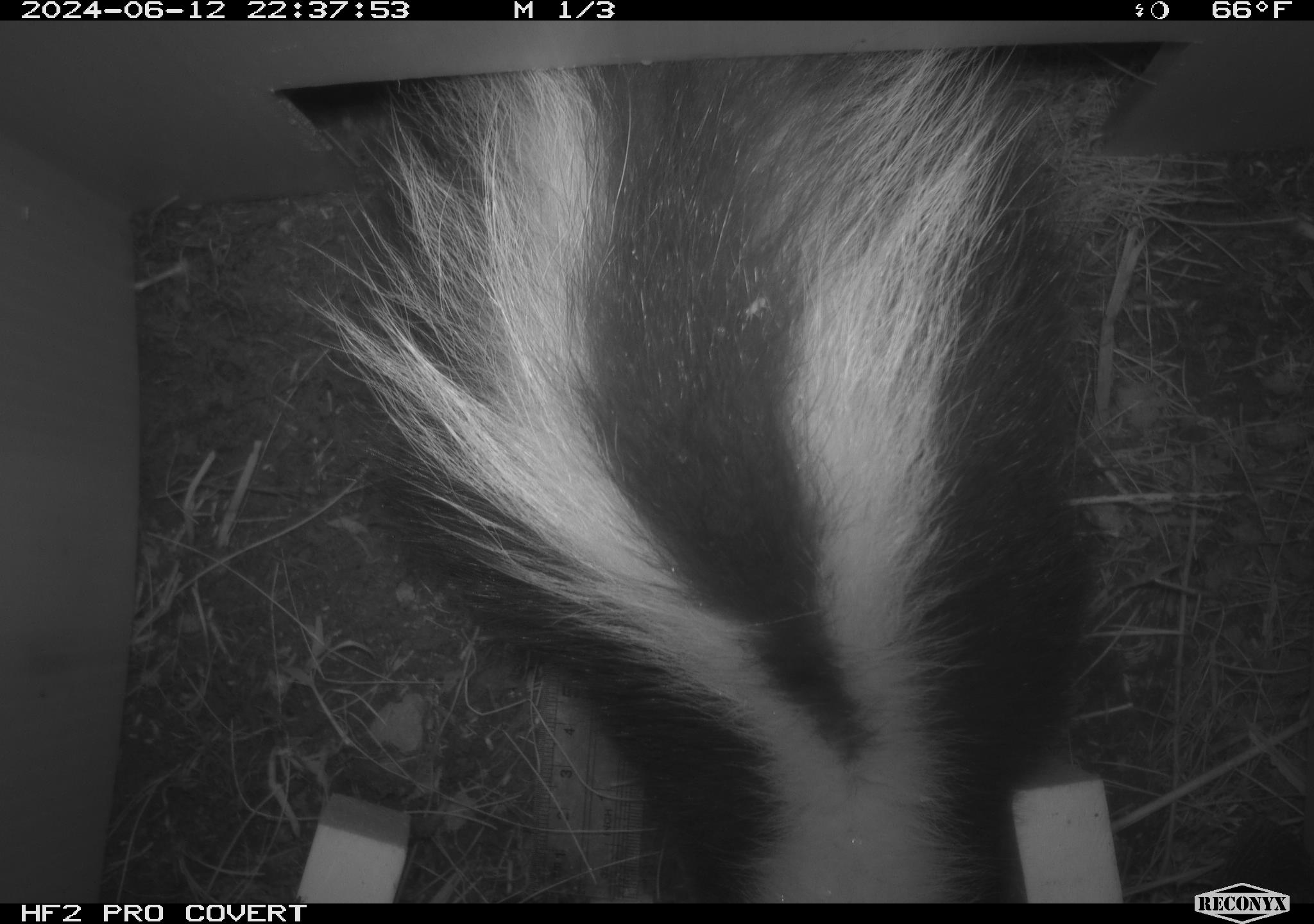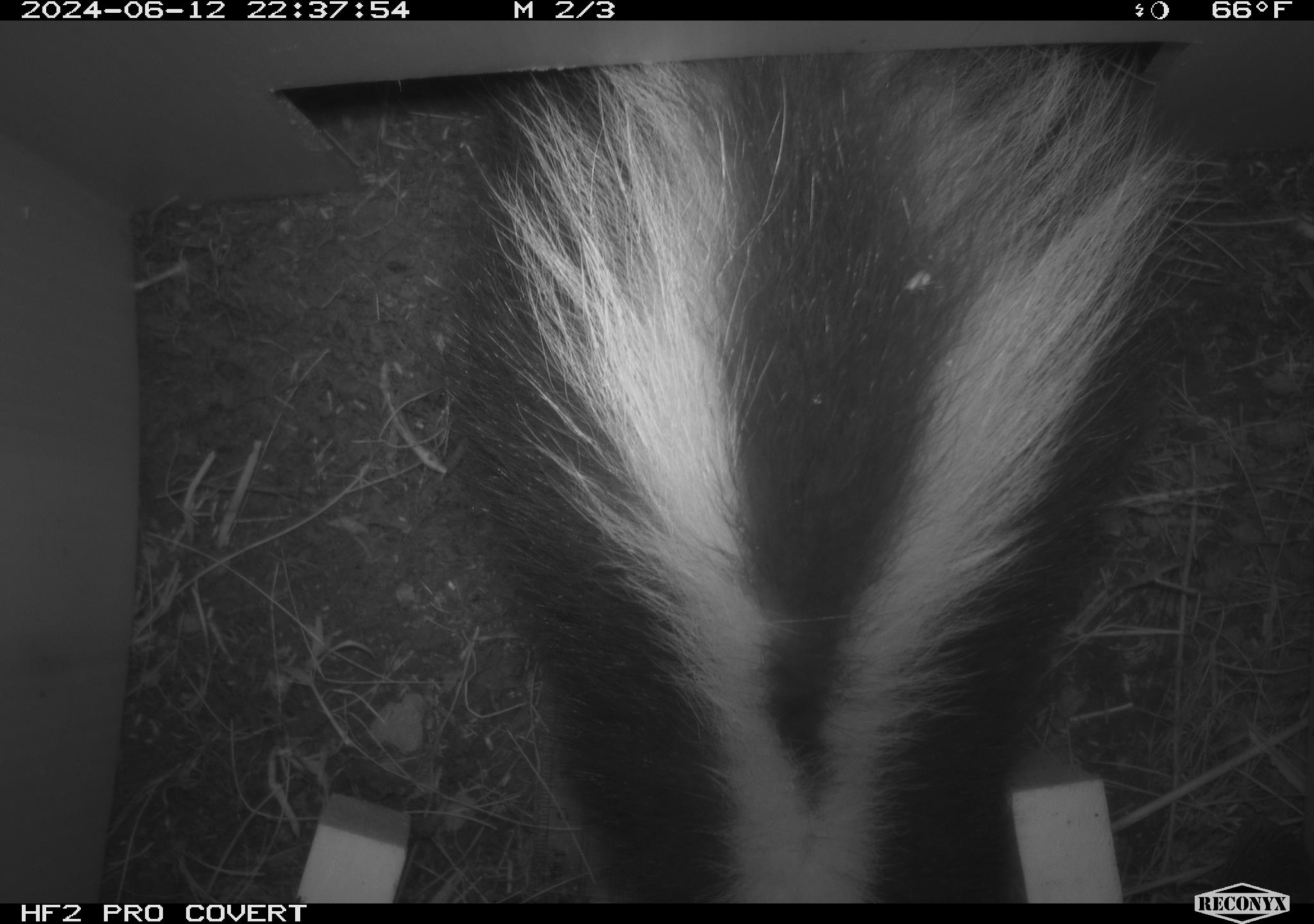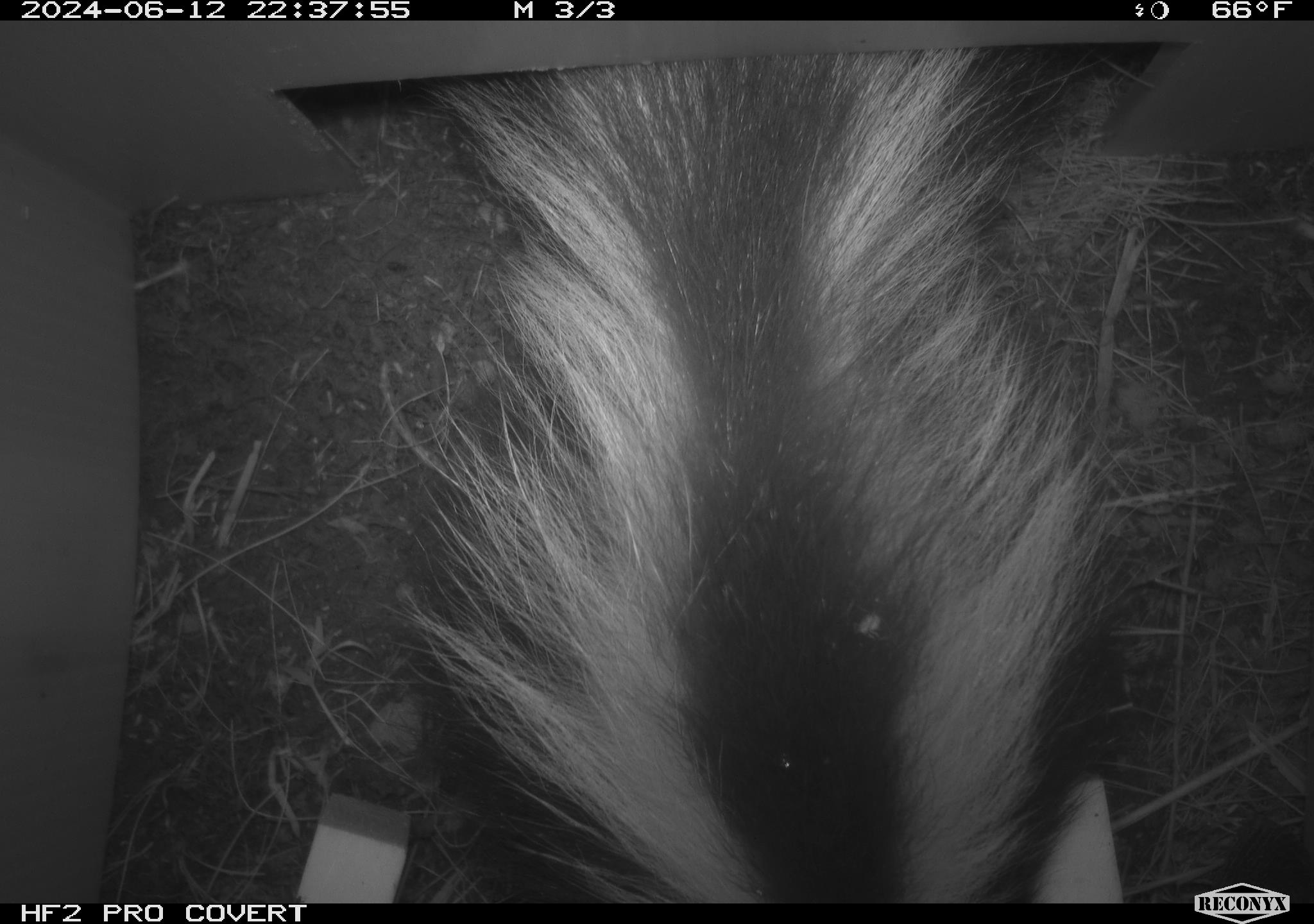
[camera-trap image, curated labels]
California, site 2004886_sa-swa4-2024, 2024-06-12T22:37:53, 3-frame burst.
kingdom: Animalia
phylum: Chordata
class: Mammalia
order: Carnivora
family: Mephitidae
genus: Mephitis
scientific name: Mephitis mephitis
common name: striped skunk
Striped skunk (Mephitis mephitis).